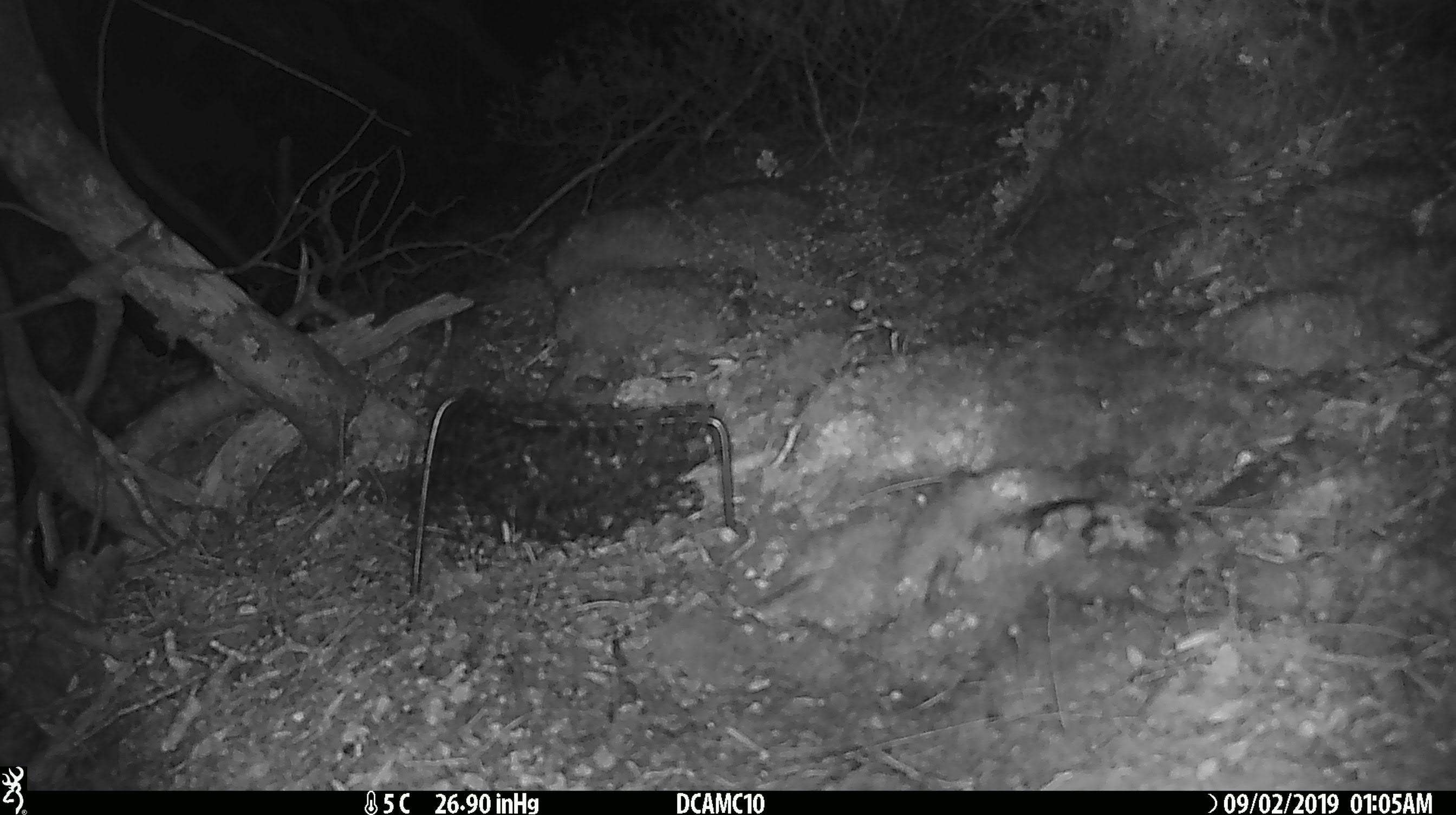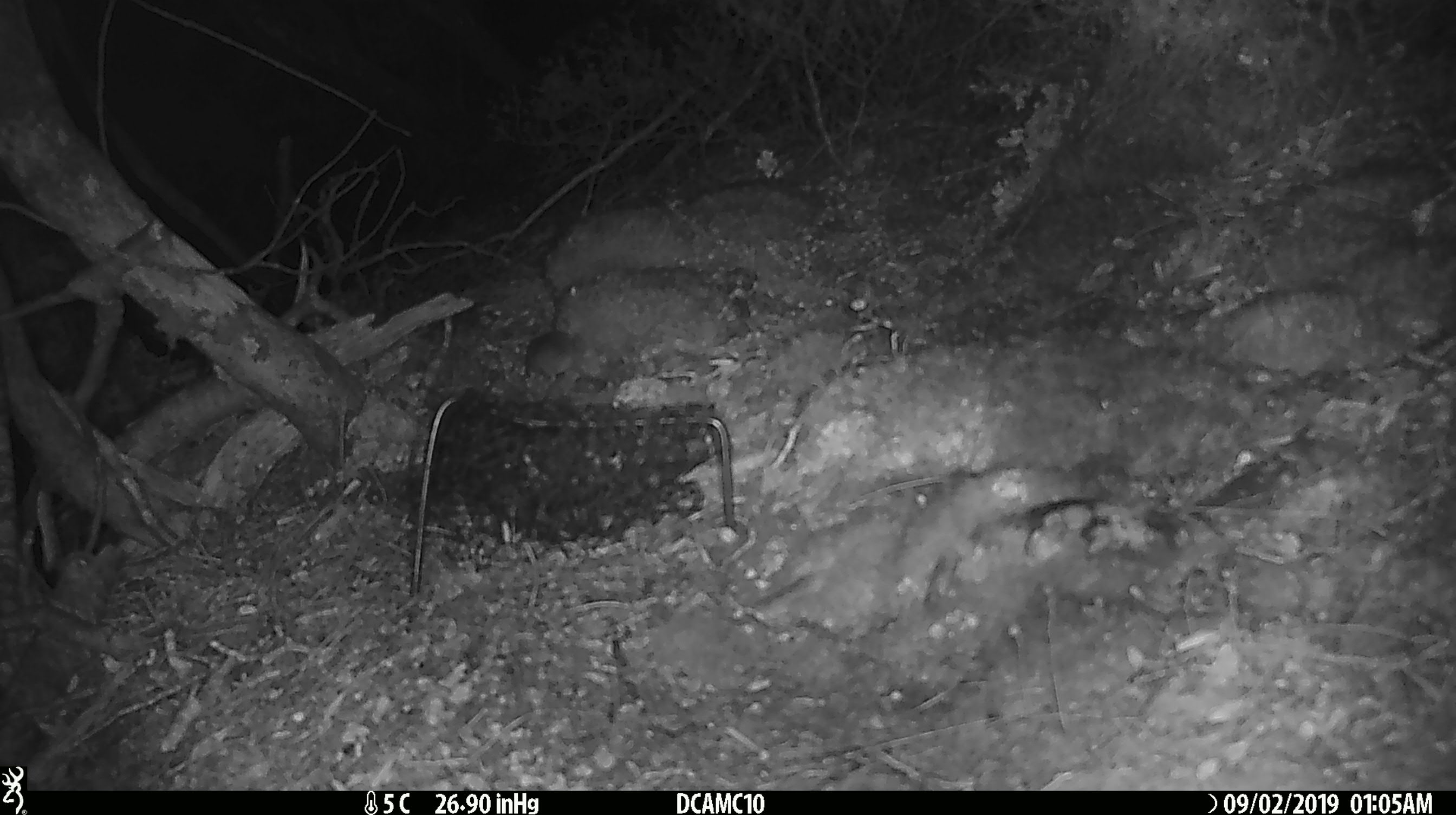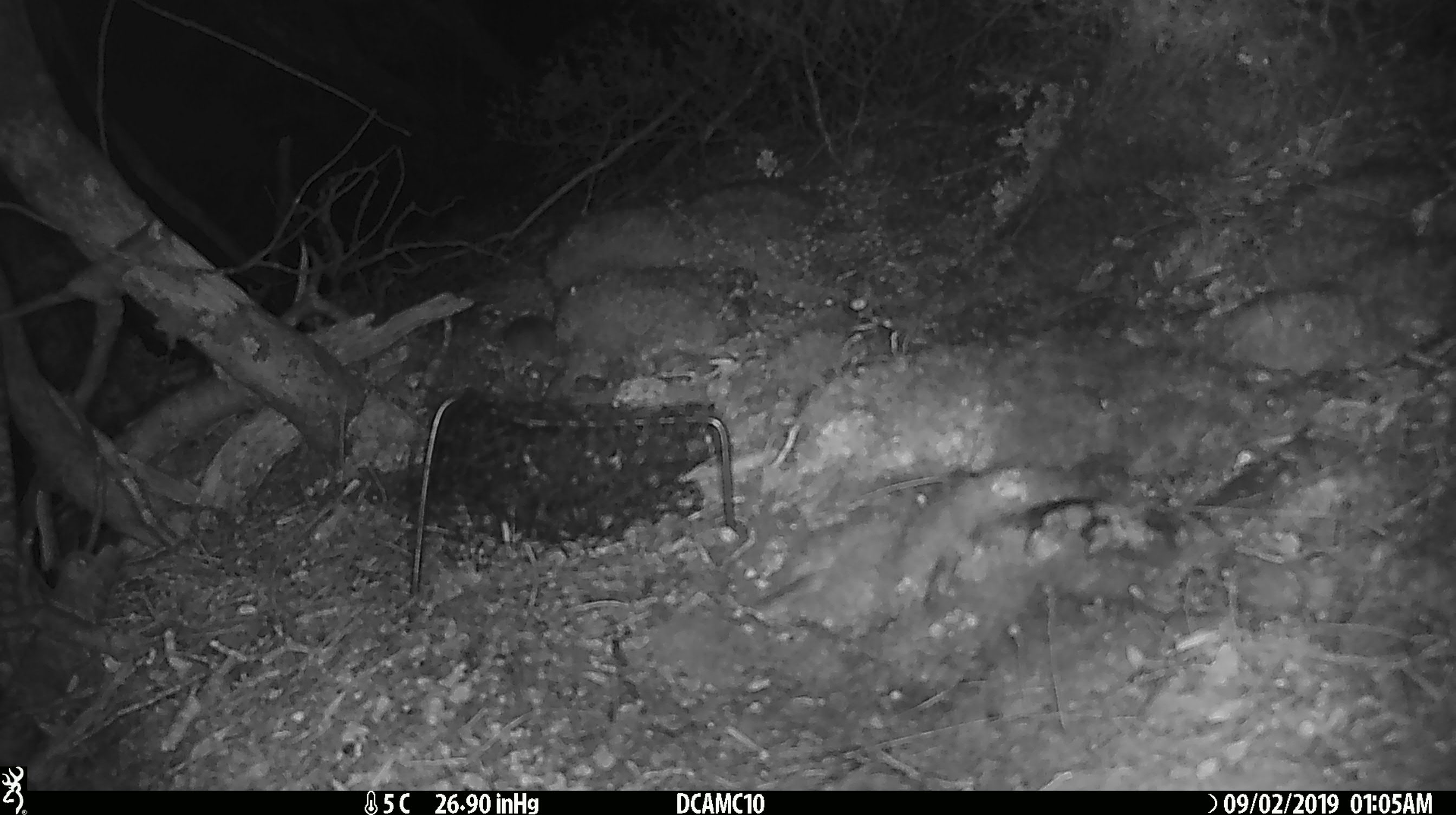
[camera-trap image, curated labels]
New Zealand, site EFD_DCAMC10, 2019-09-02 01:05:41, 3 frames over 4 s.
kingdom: Animalia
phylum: Chordata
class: Mammalia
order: Rodentia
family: Muridae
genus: Mus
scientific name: Mus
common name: mouse